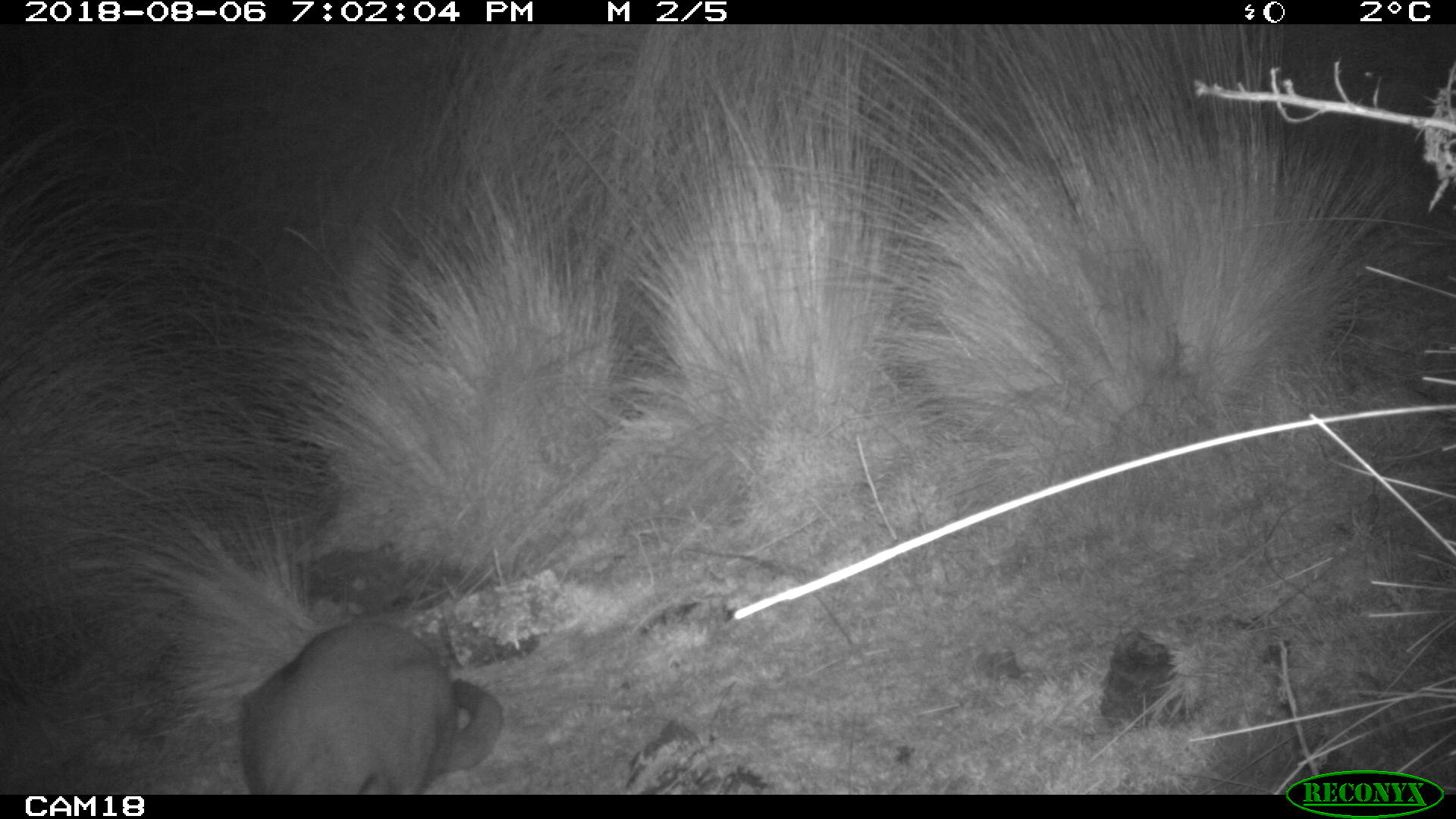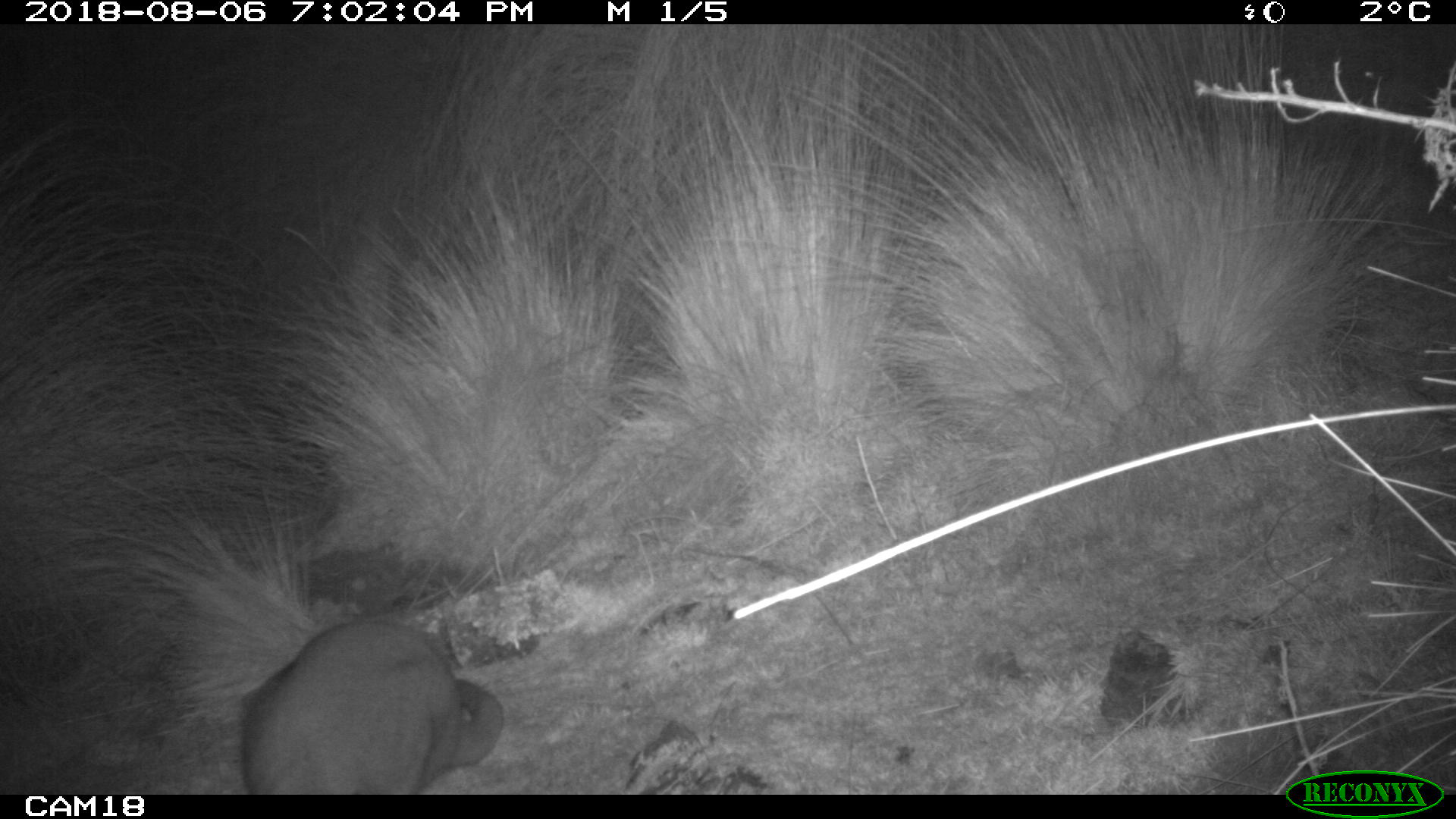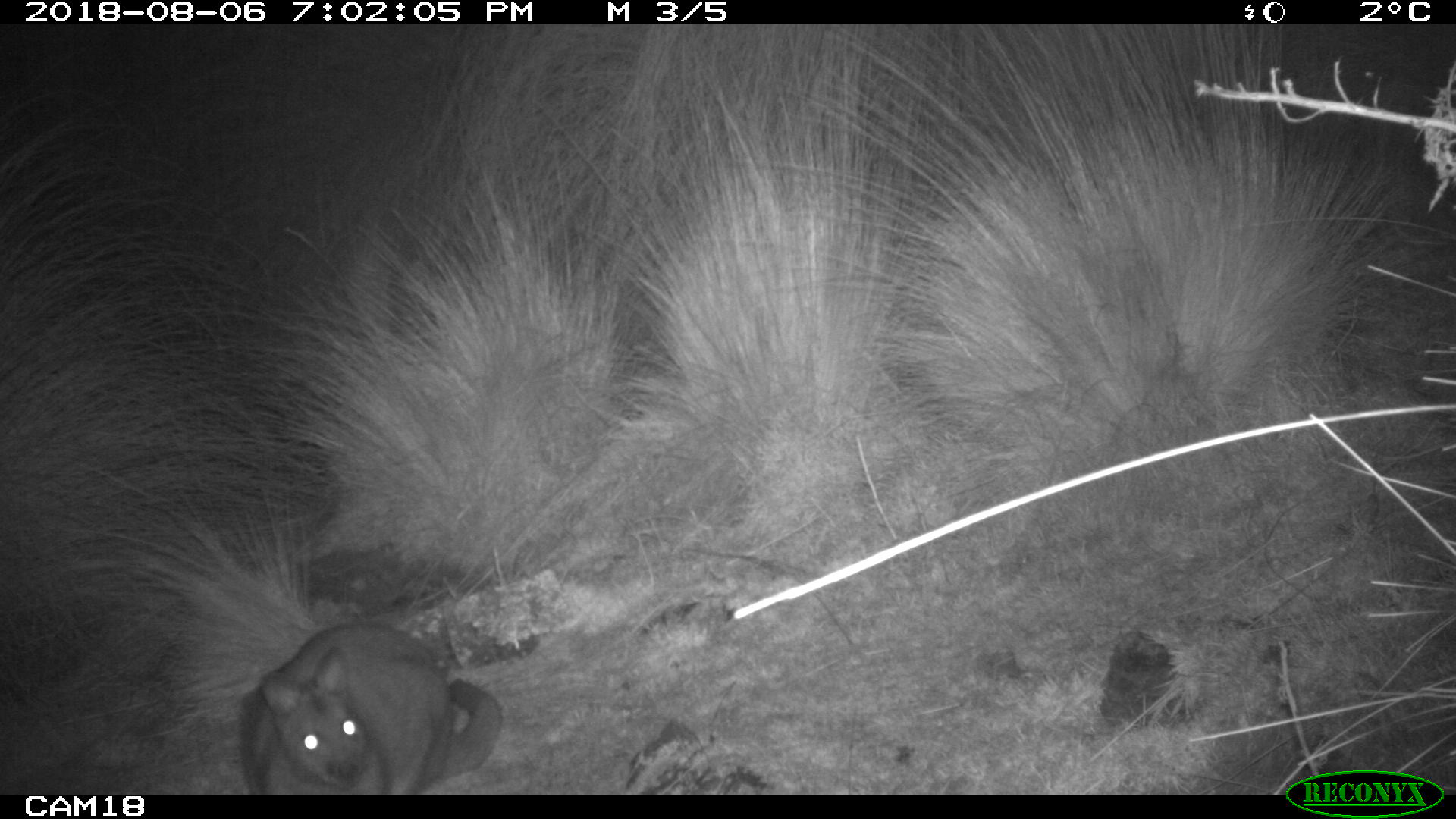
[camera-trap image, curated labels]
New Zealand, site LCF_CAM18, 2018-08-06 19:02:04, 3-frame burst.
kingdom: Animalia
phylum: Chordata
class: Mammalia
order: Diprotodontia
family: Macropodidae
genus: Notamacropus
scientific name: Notamacropus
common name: wallaby